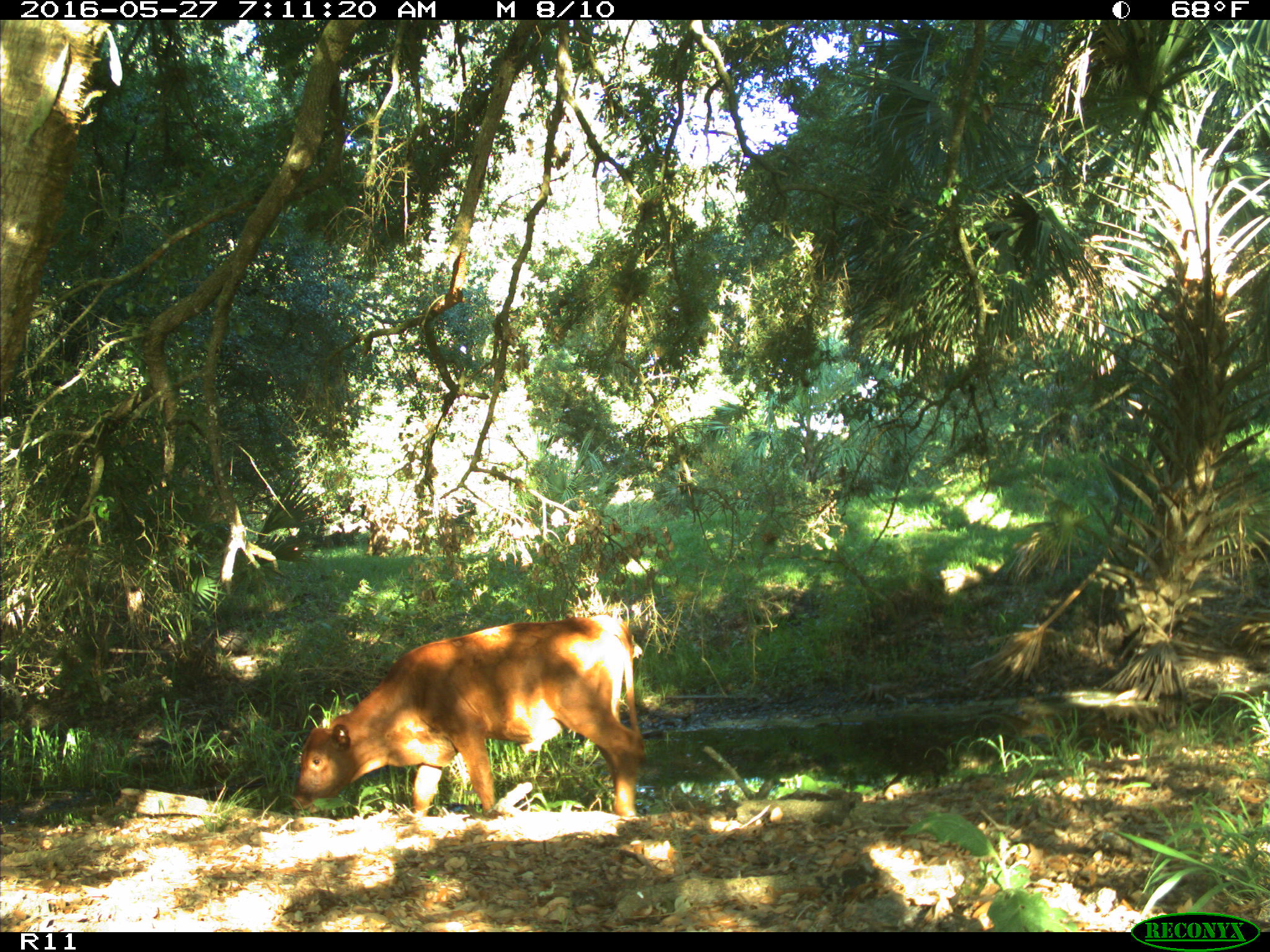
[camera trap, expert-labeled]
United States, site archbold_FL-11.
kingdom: Animalia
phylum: Chordata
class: Mammalia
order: Artiodactyla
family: Bovidae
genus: Bos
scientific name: Bos taurus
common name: domestic cow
Bos taurus (domestic cow).